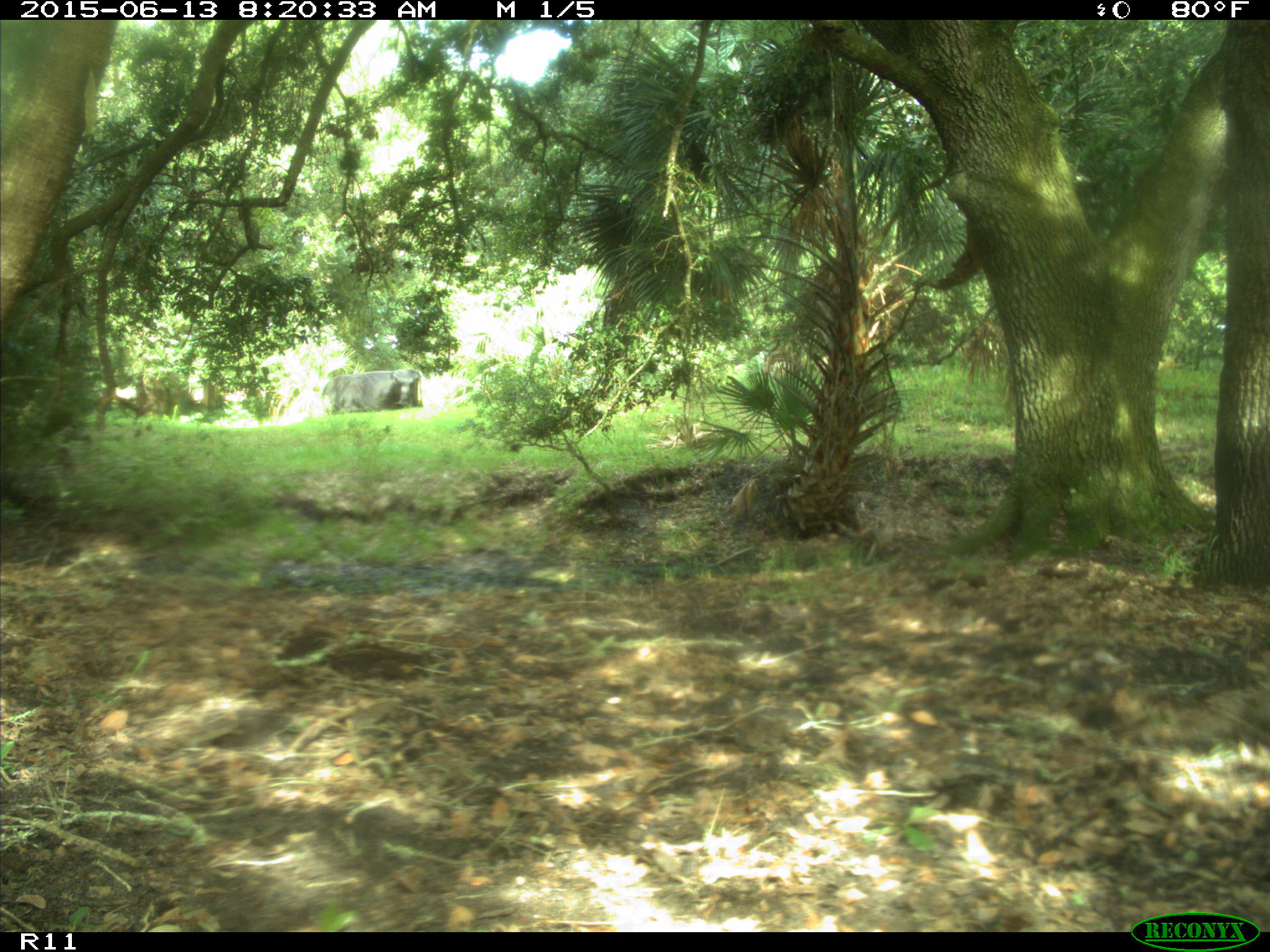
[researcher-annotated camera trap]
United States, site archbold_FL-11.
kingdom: Animalia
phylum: Chordata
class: Mammalia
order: Artiodactyla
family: Bovidae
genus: Bos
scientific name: Bos taurus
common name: domestic cow